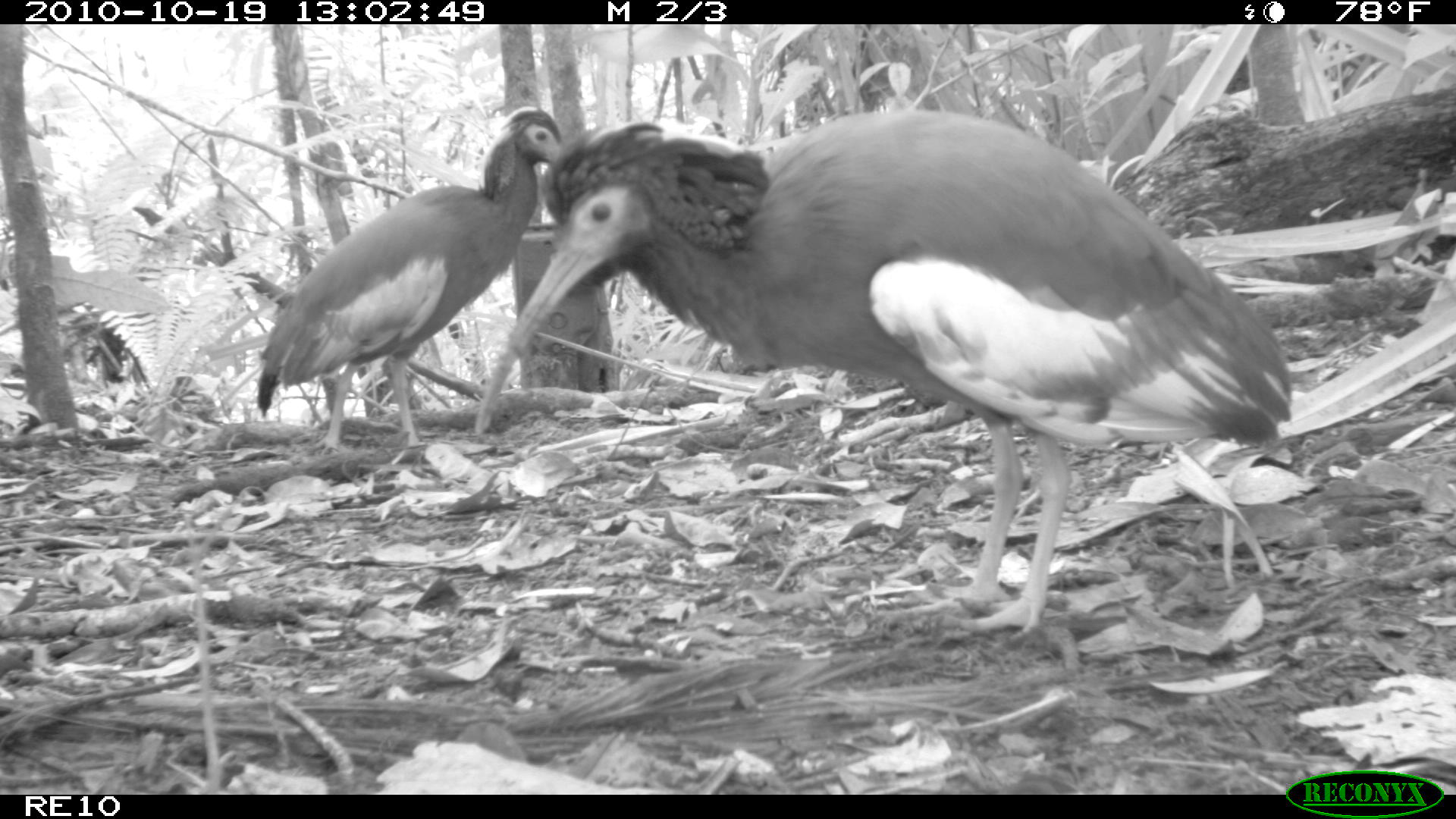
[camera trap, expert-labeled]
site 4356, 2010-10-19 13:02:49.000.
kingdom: Animalia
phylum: Chordata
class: Aves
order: Pelecaniformes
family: Threskiornithidae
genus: Lophotibis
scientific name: Lophotibis cristata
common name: madagascan ibis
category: lophotibis cristataa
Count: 1.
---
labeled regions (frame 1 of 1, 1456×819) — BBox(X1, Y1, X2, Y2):
lophotibis cristataa: BBox(473, 105, 1294, 651); BBox(256, 105, 565, 462)